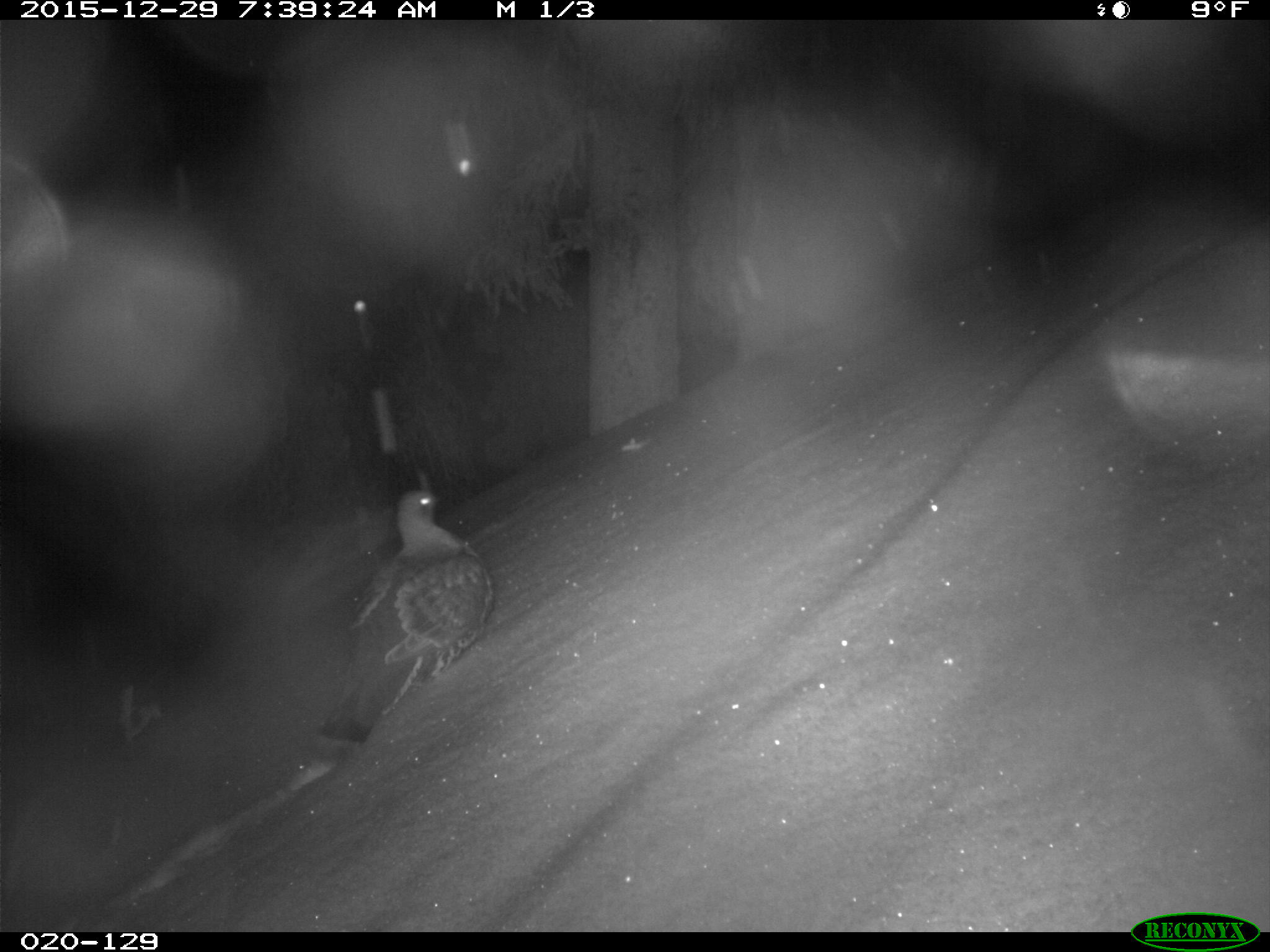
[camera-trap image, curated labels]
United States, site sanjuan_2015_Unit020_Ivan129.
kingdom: Animalia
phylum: Chordata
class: Aves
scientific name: Aves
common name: birds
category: unidentified bird